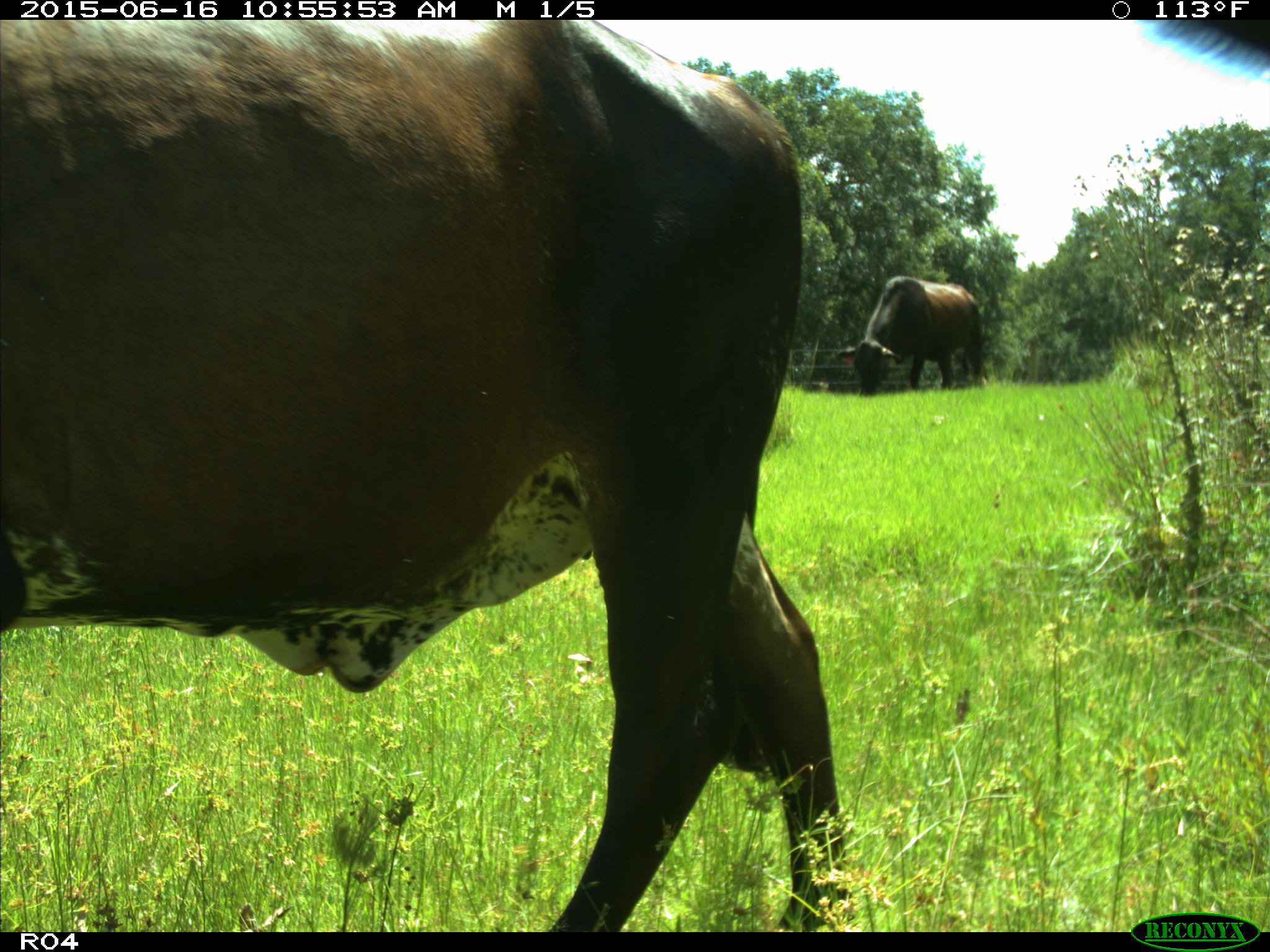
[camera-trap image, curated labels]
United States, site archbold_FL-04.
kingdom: Animalia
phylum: Chordata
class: Mammalia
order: Artiodactyla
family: Bovidae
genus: Bos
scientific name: Bos taurus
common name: domestic cow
Bos taurus (domestic cow).